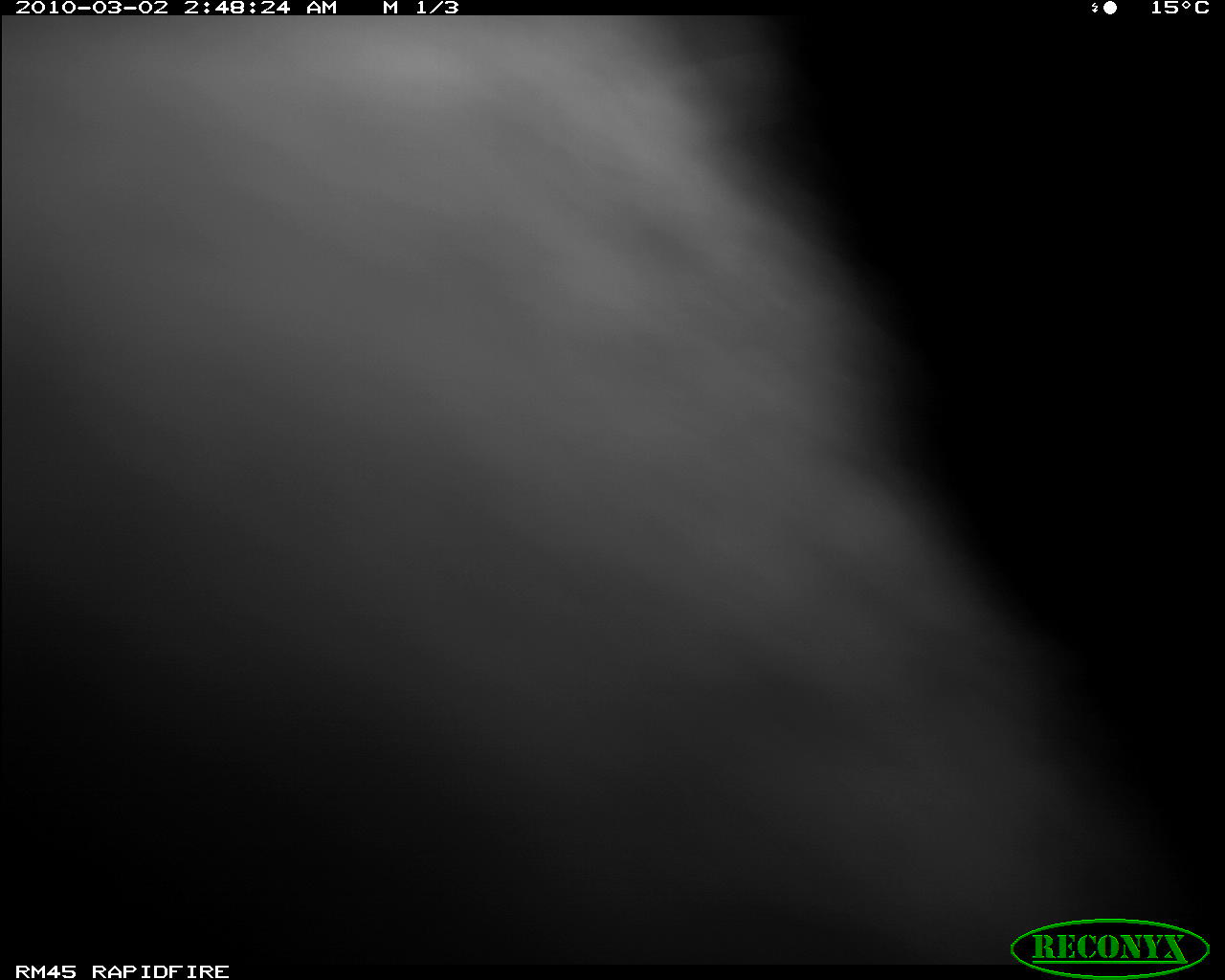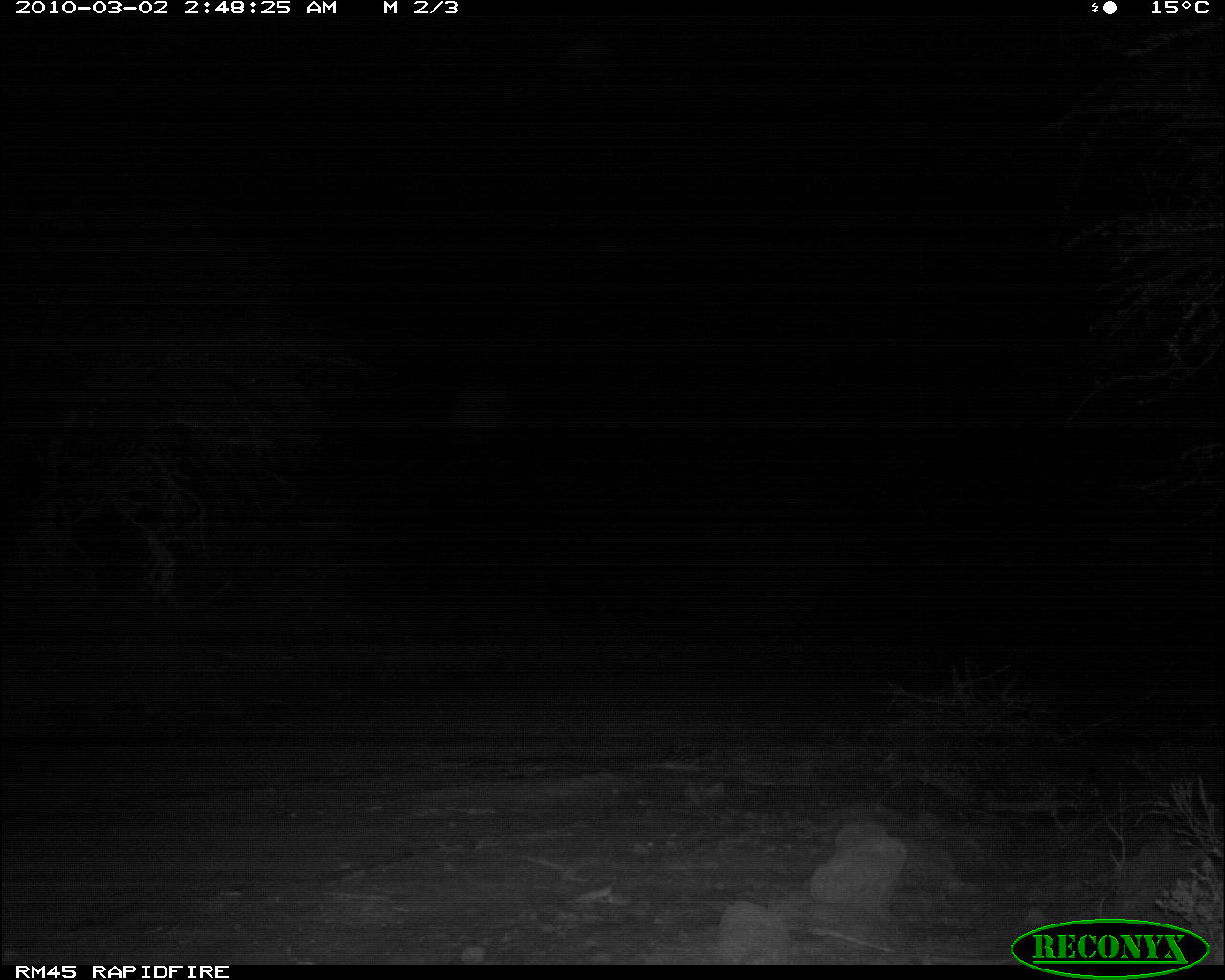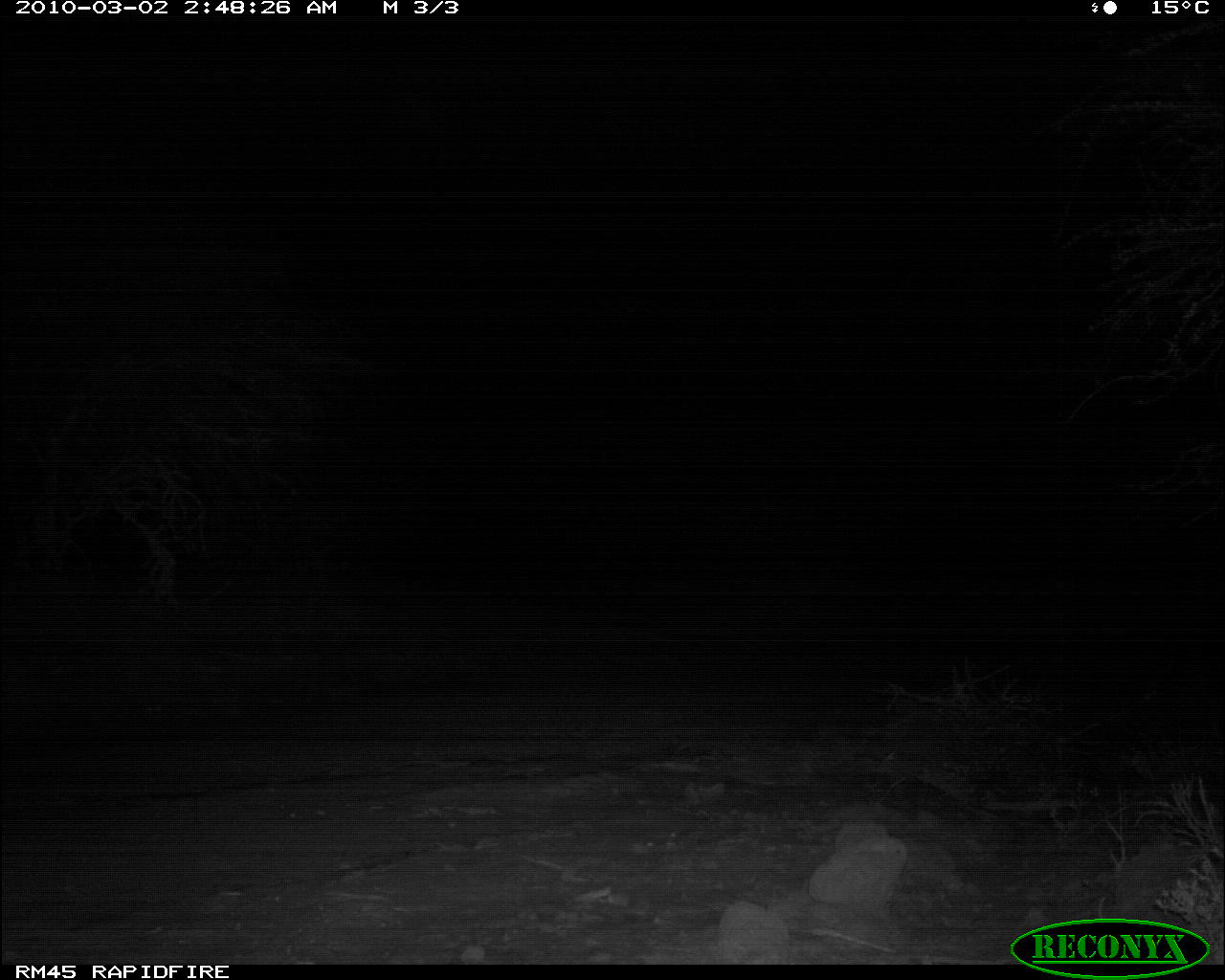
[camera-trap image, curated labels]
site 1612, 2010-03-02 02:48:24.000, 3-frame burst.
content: unidentified animal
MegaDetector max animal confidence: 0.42